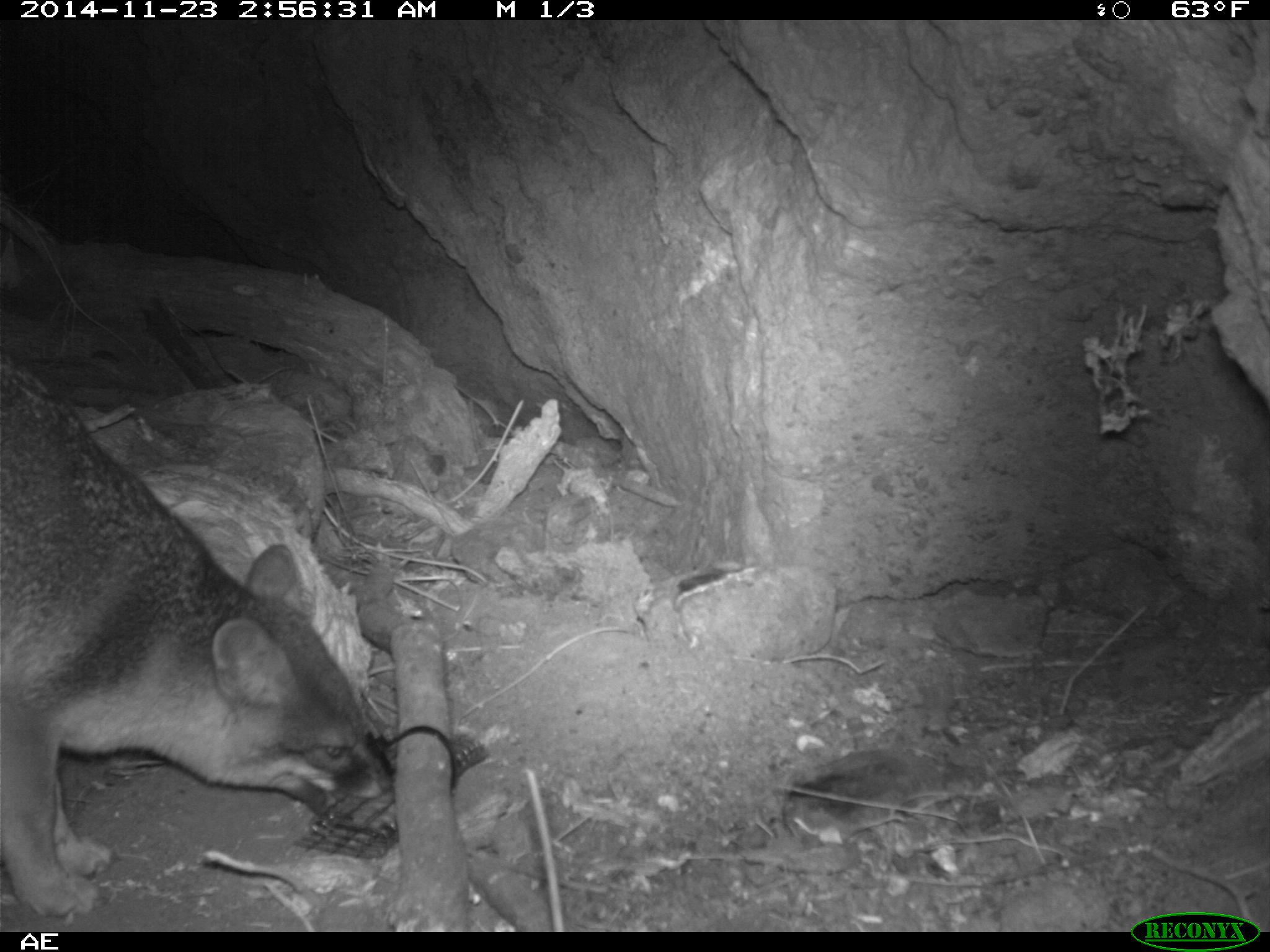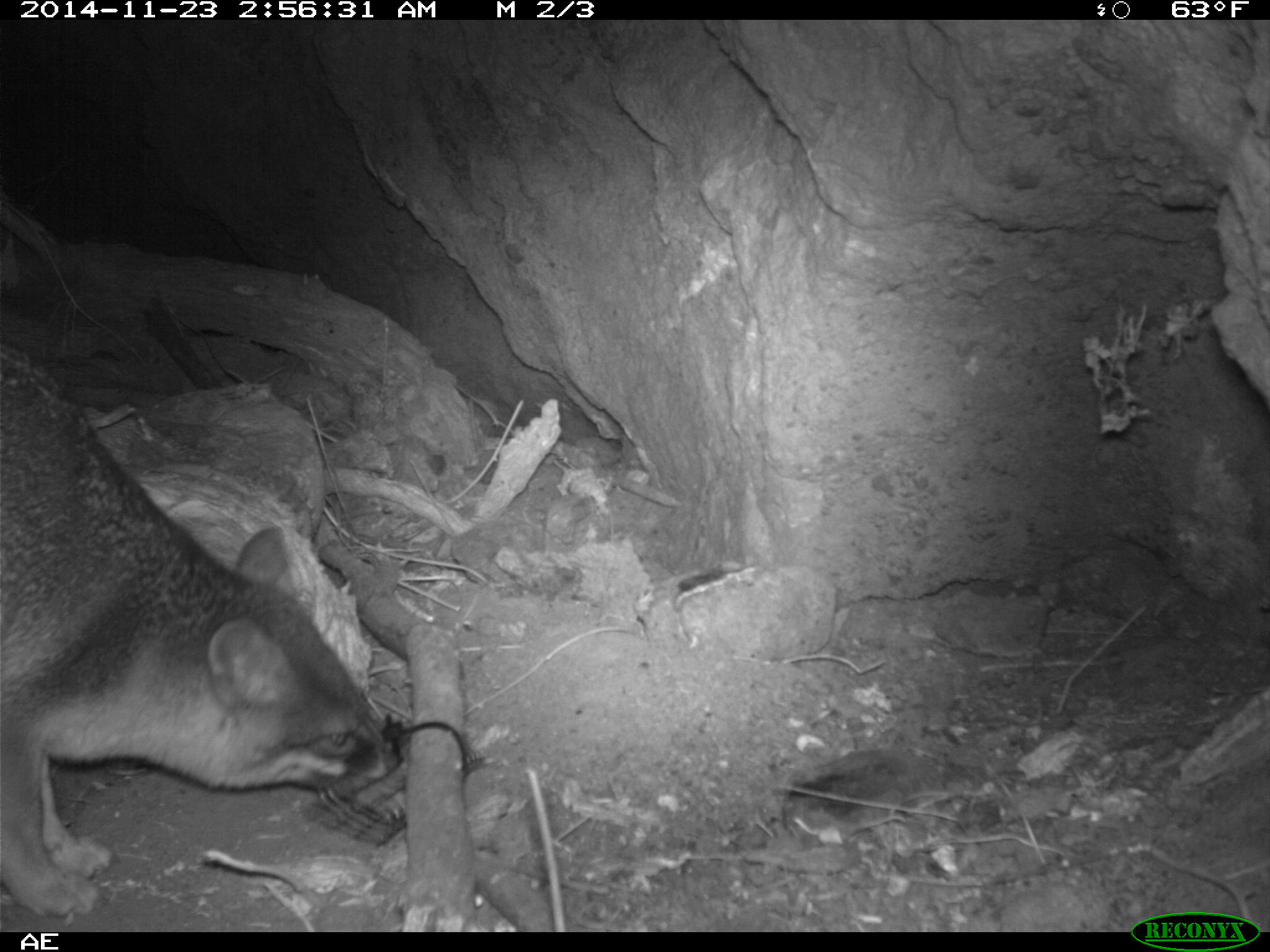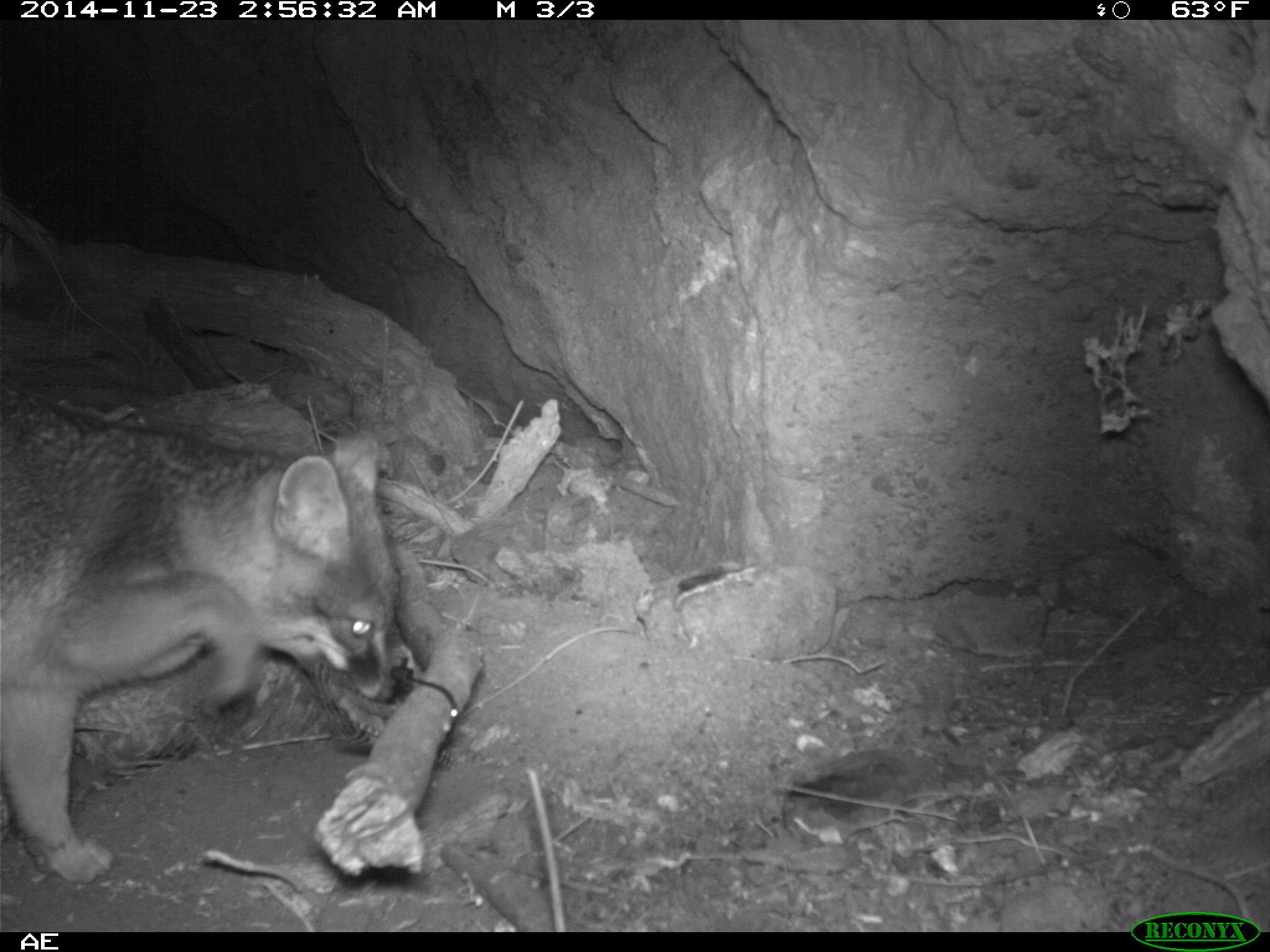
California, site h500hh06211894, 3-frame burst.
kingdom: Animalia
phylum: Chordata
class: Mammalia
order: Carnivora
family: Canidae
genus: Urocyon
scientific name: Urocyon littoralis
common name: island fox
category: fox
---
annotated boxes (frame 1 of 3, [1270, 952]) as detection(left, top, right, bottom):
fox: detection(0, 355, 393, 918)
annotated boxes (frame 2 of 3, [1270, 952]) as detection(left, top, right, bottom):
fox: detection(0, 340, 402, 917)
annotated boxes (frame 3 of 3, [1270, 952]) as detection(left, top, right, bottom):
fox: detection(0, 398, 395, 884)